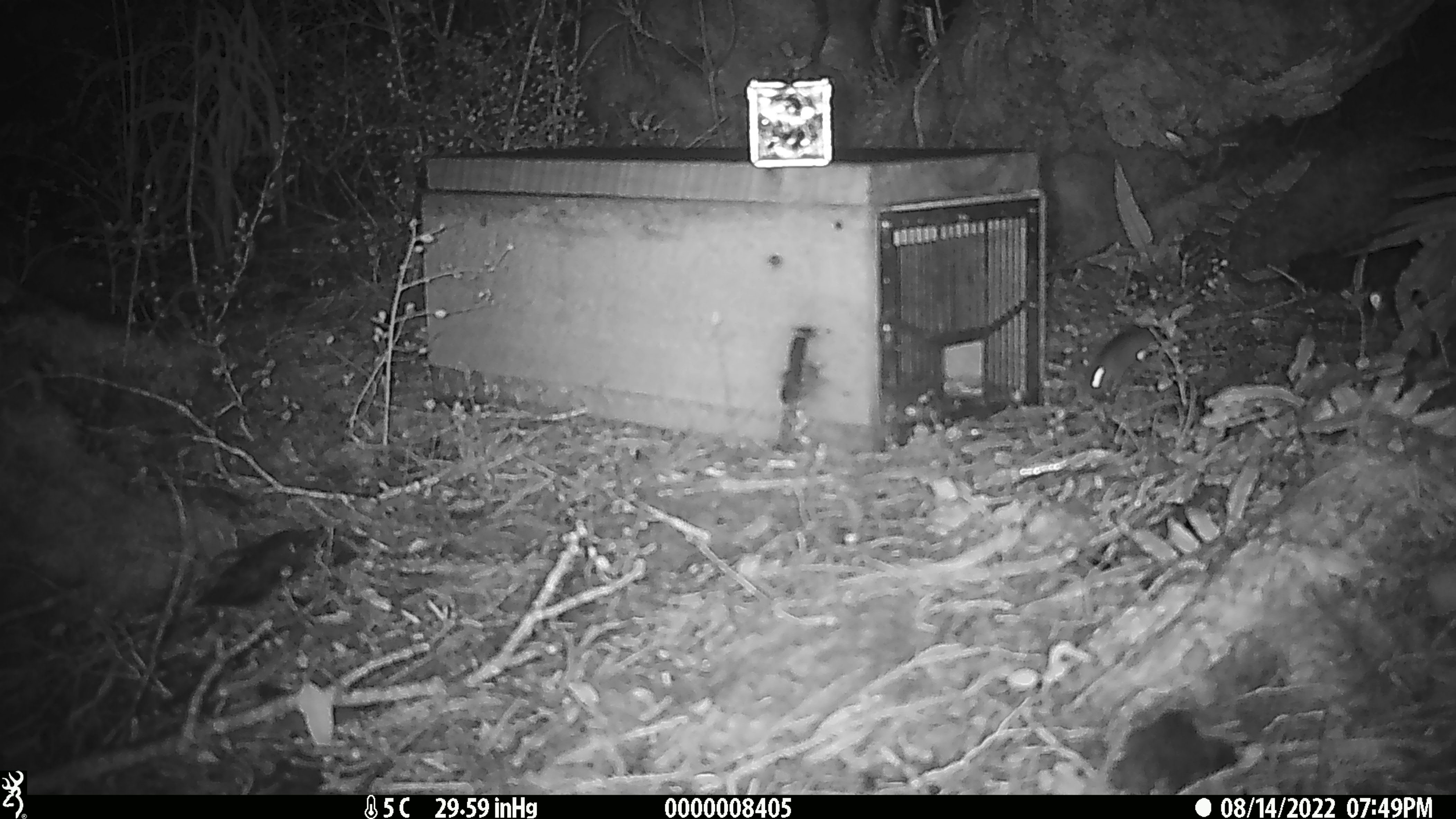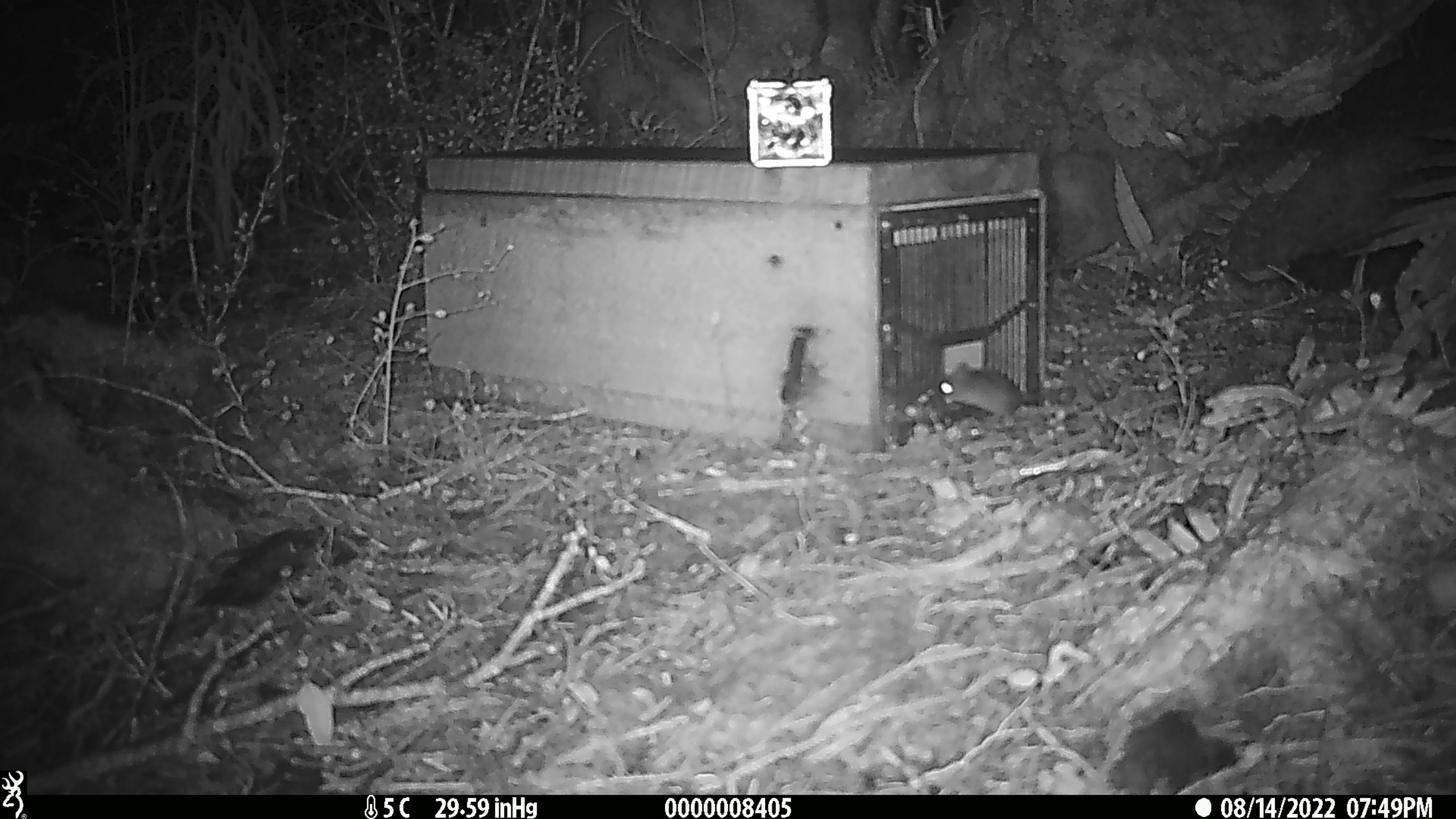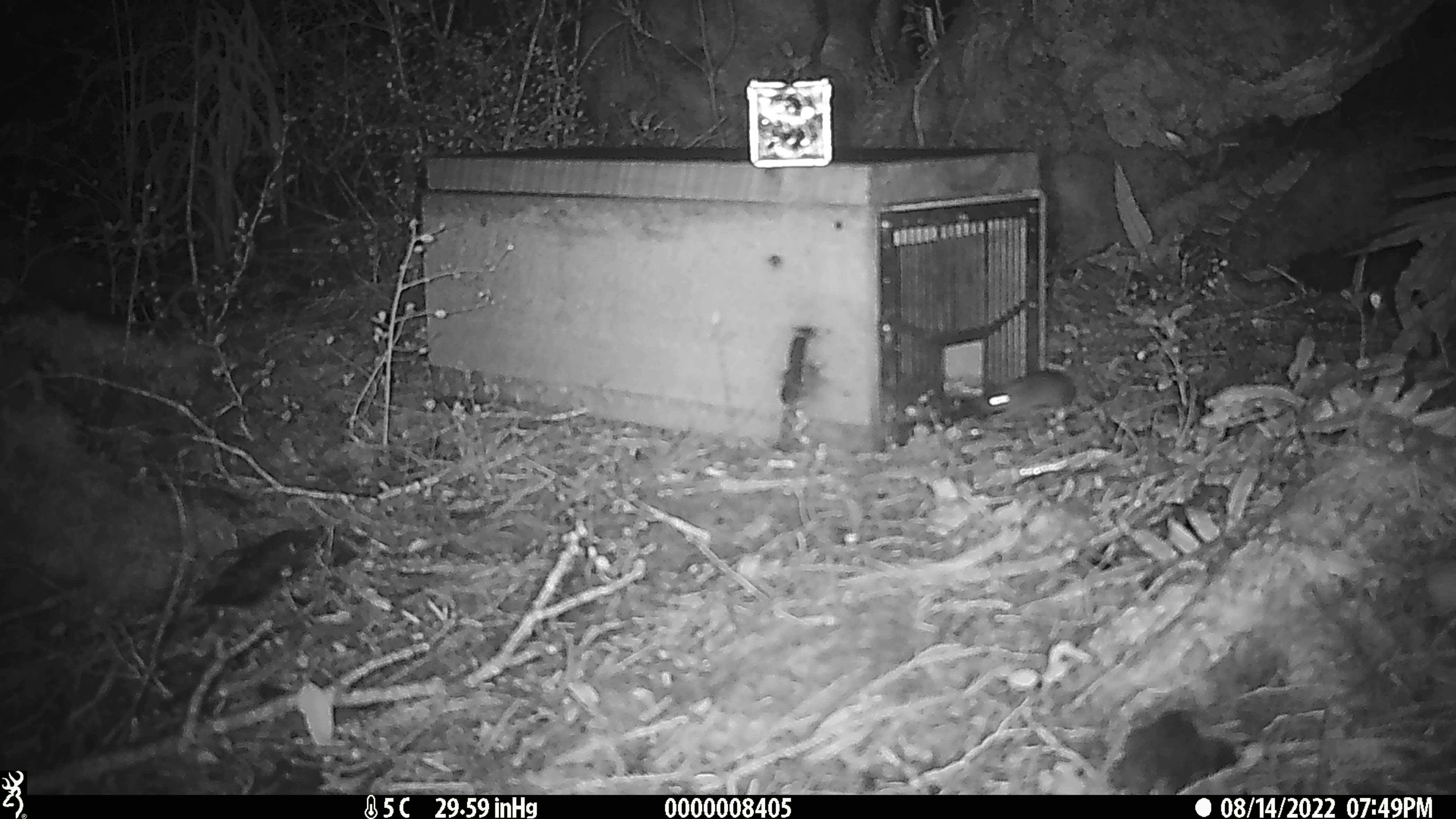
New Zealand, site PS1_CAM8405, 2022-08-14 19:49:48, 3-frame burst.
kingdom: Animalia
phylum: Chordata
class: Mammalia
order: Rodentia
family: Muridae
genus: Mus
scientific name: Mus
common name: mouse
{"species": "mouse (Mus)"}